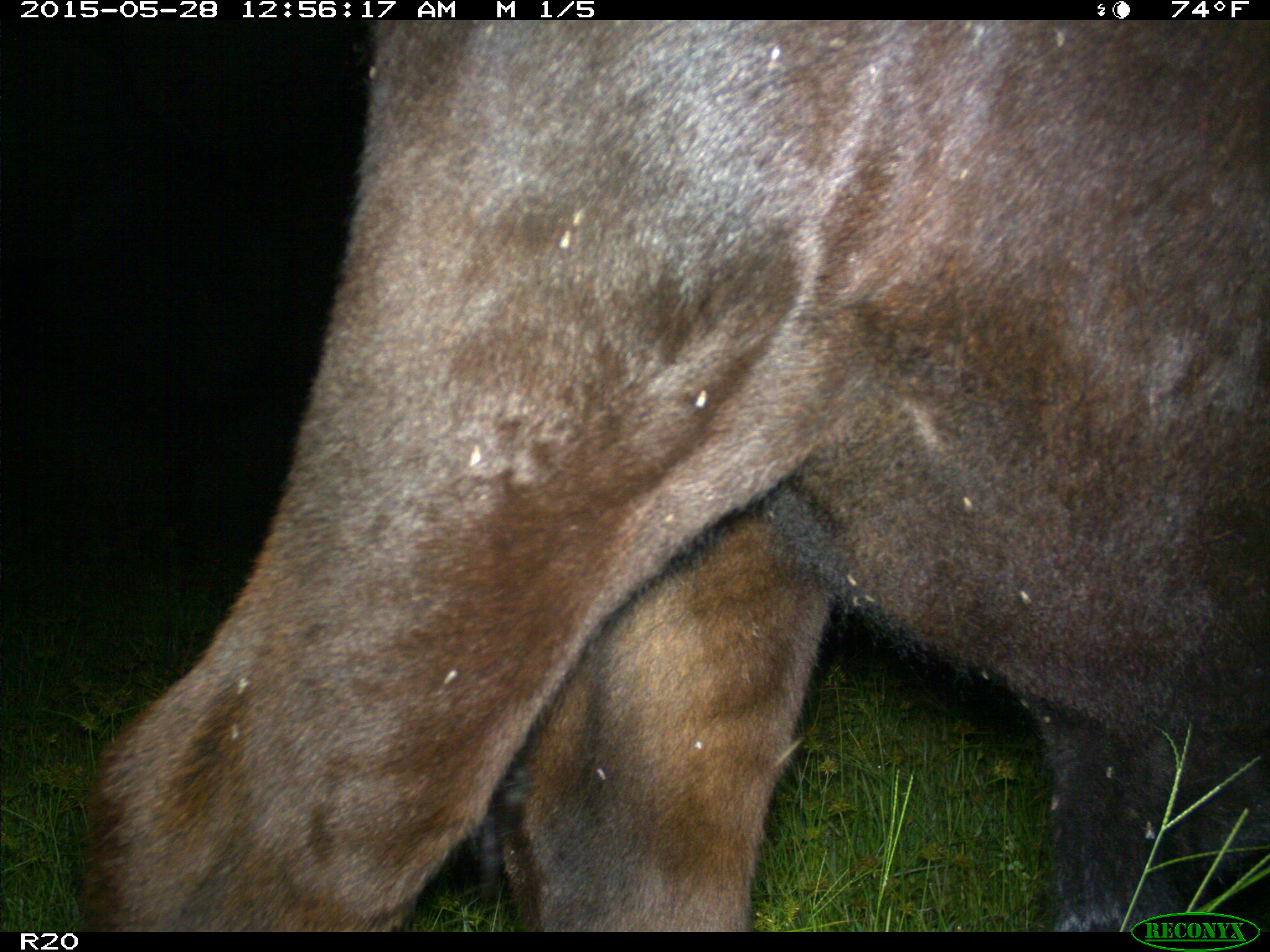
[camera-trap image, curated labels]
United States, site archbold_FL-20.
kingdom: Animalia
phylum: Chordata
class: Mammalia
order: Artiodactyla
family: Bovidae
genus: Bos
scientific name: Bos taurus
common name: domestic cow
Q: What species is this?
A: Bos taurus (domestic cow).